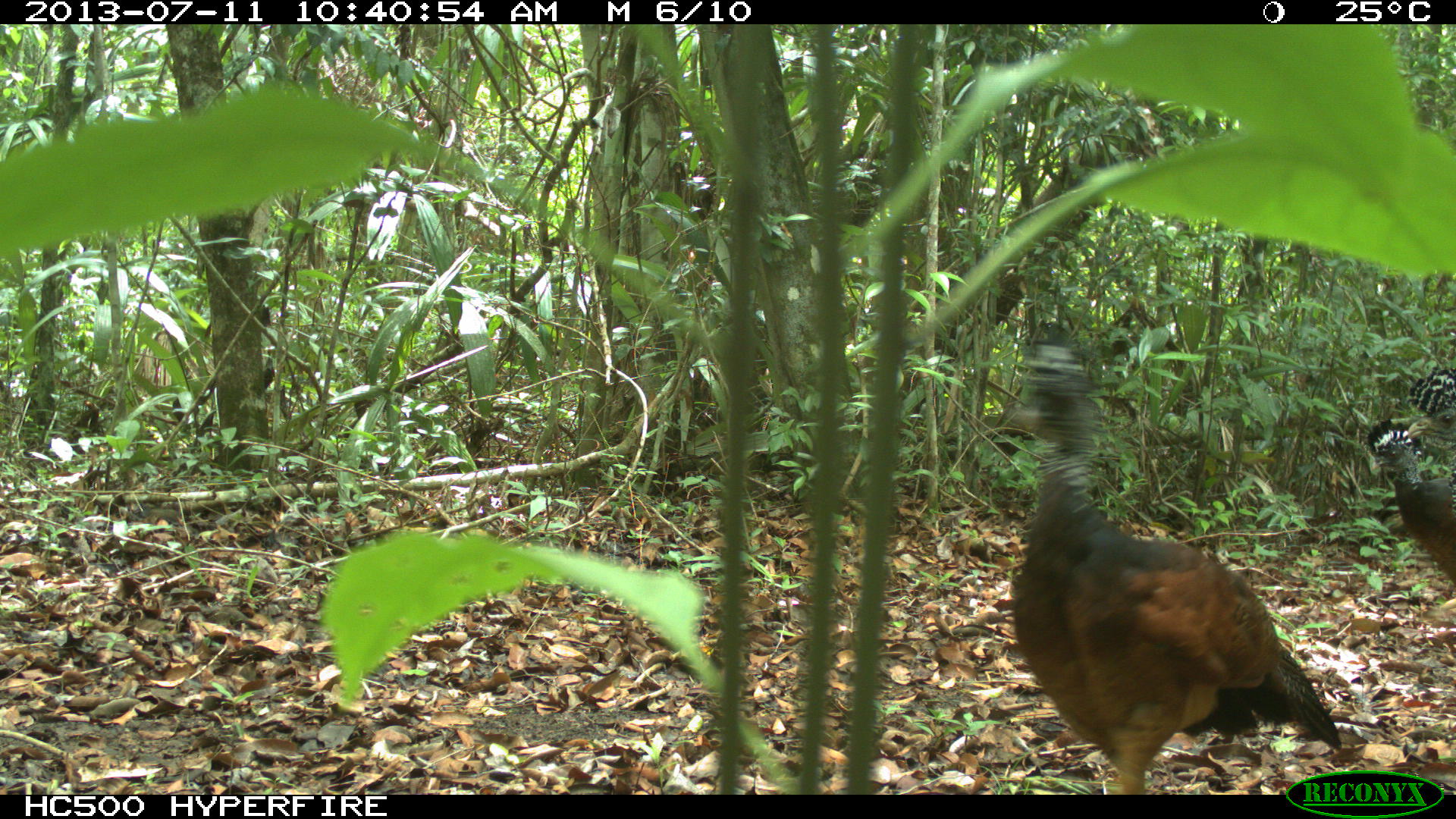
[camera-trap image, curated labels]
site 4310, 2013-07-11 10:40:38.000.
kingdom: Animalia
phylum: Chordata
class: Aves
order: Galliformes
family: Cracidae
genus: Crax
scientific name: Crax rubra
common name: great curassow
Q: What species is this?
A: Crax rubra (great curassow).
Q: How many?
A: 3.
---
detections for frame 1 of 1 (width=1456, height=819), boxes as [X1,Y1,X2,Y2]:
crax rubra: [1005,341,1345,792]; [1364,416,1456,585]; [1406,363,1456,450]